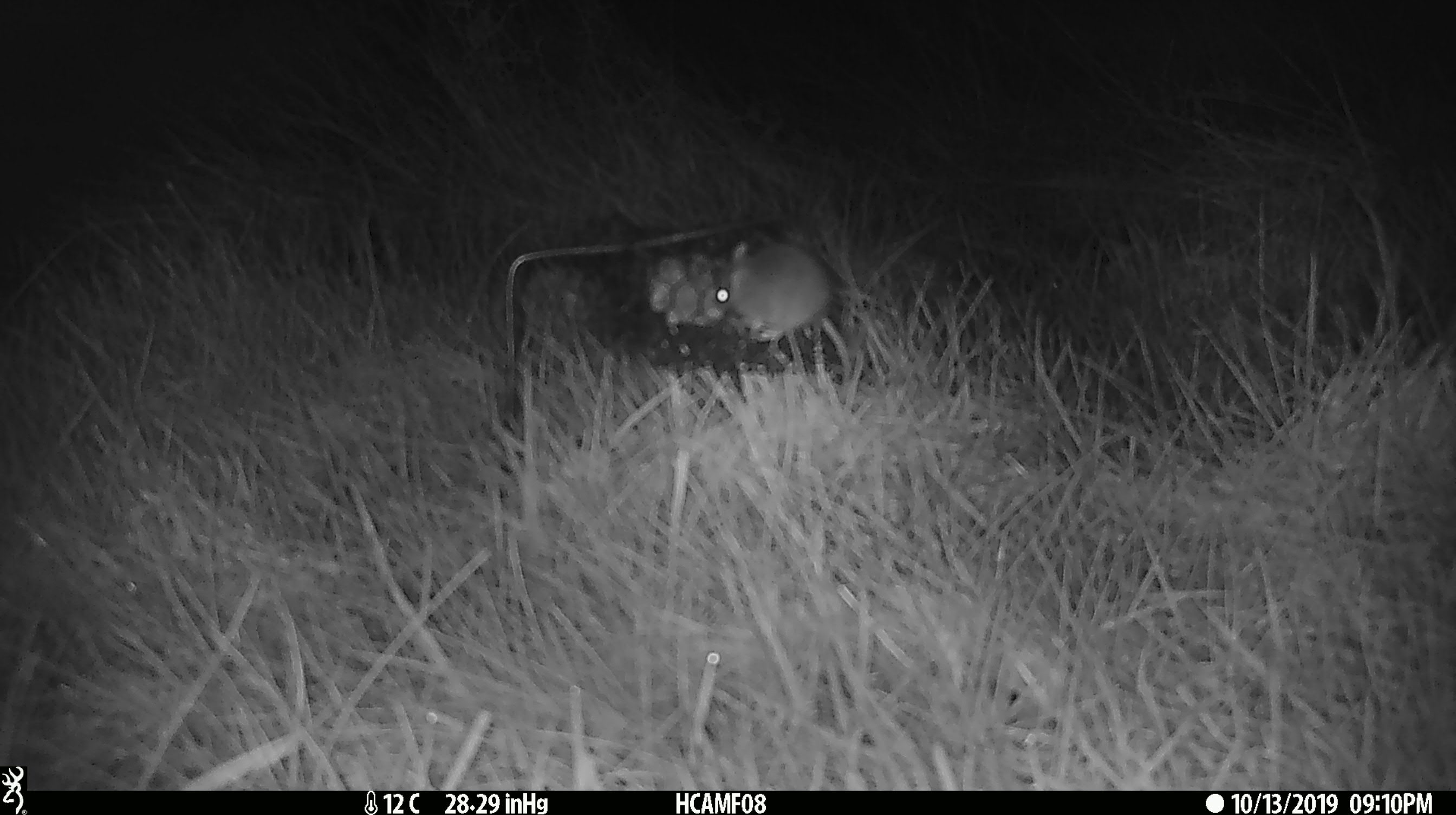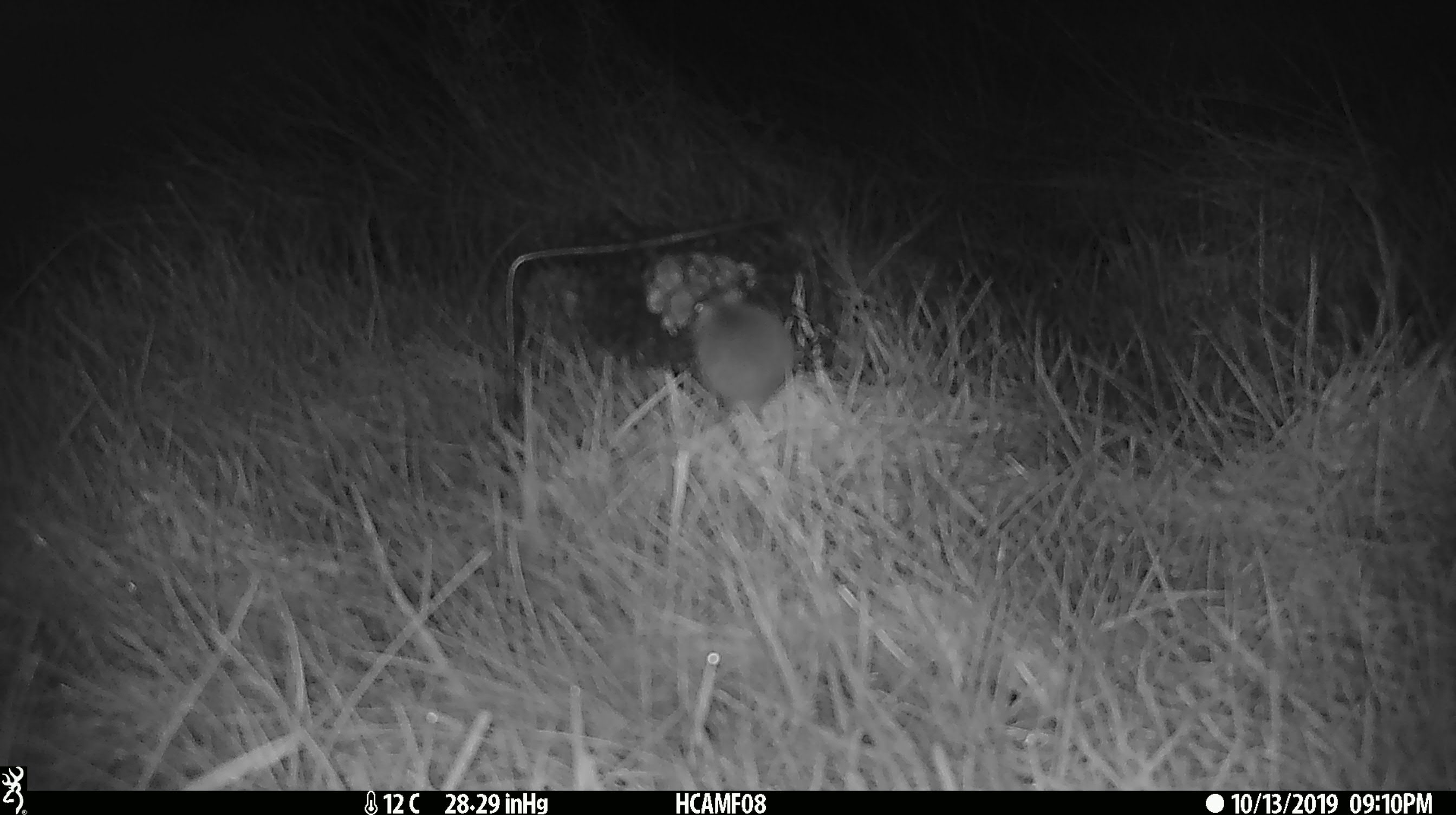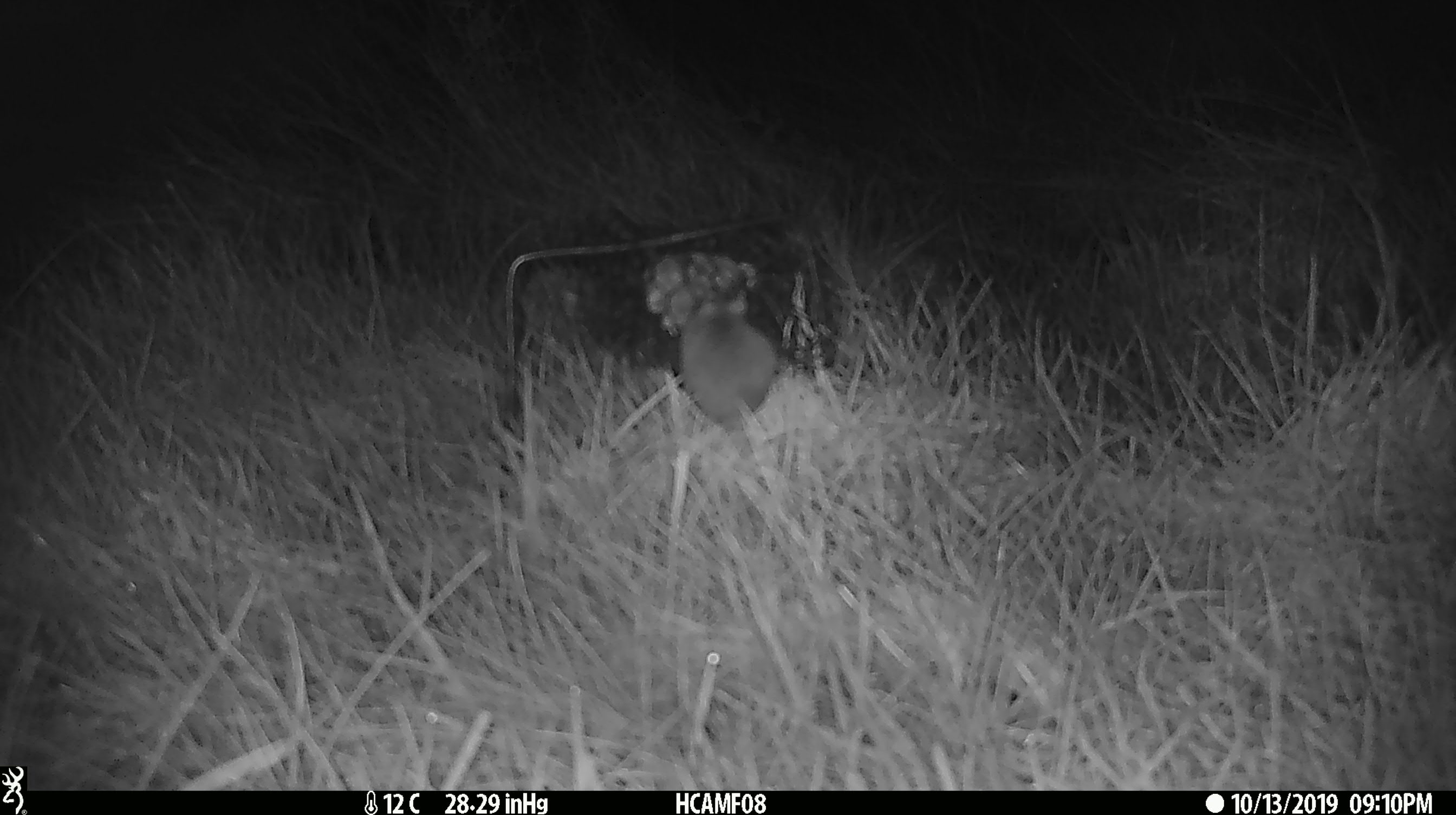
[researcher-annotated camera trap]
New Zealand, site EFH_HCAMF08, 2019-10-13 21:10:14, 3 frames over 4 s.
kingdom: Animalia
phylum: Chordata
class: Mammalia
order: Rodentia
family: Muridae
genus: Mus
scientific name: Mus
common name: mouse